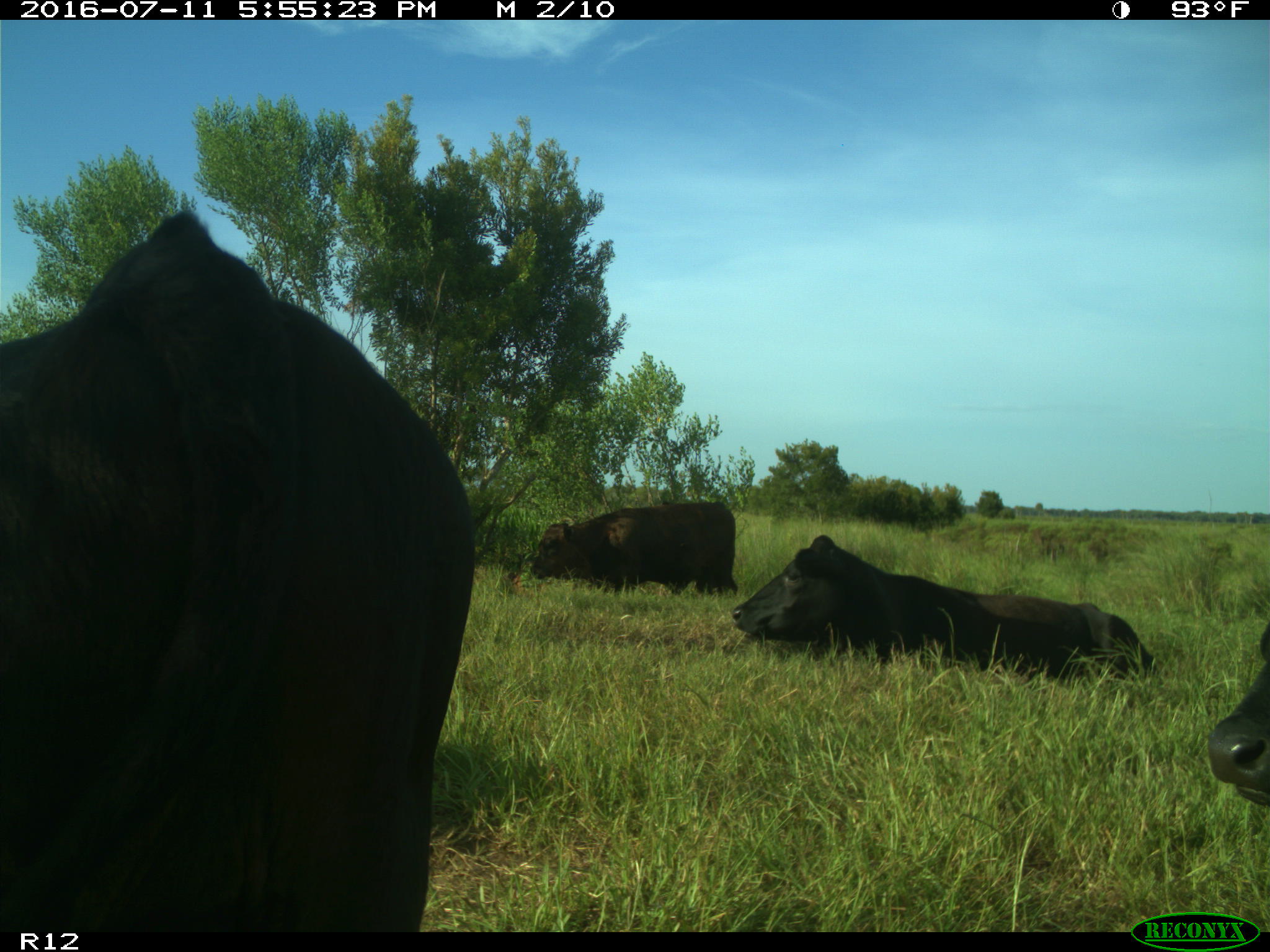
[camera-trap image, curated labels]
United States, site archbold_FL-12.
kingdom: Animalia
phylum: Chordata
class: Mammalia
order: Artiodactyla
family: Bovidae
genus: Bos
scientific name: Bos taurus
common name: domestic cow